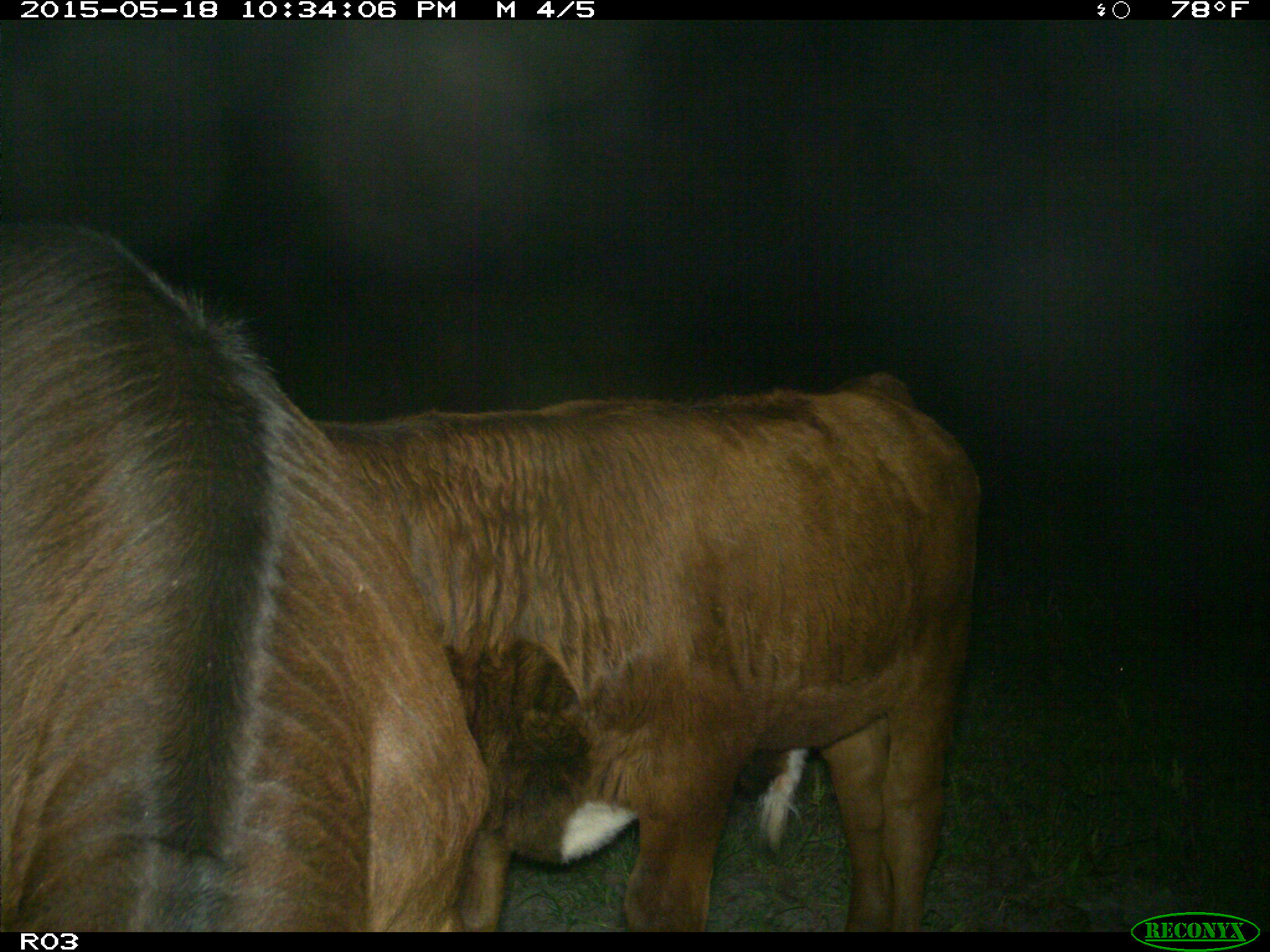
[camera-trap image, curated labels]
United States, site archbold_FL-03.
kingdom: Animalia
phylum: Chordata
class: Mammalia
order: Artiodactyla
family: Bovidae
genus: Bos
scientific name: Bos taurus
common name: domestic cow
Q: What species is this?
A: Bos taurus (domestic cow).